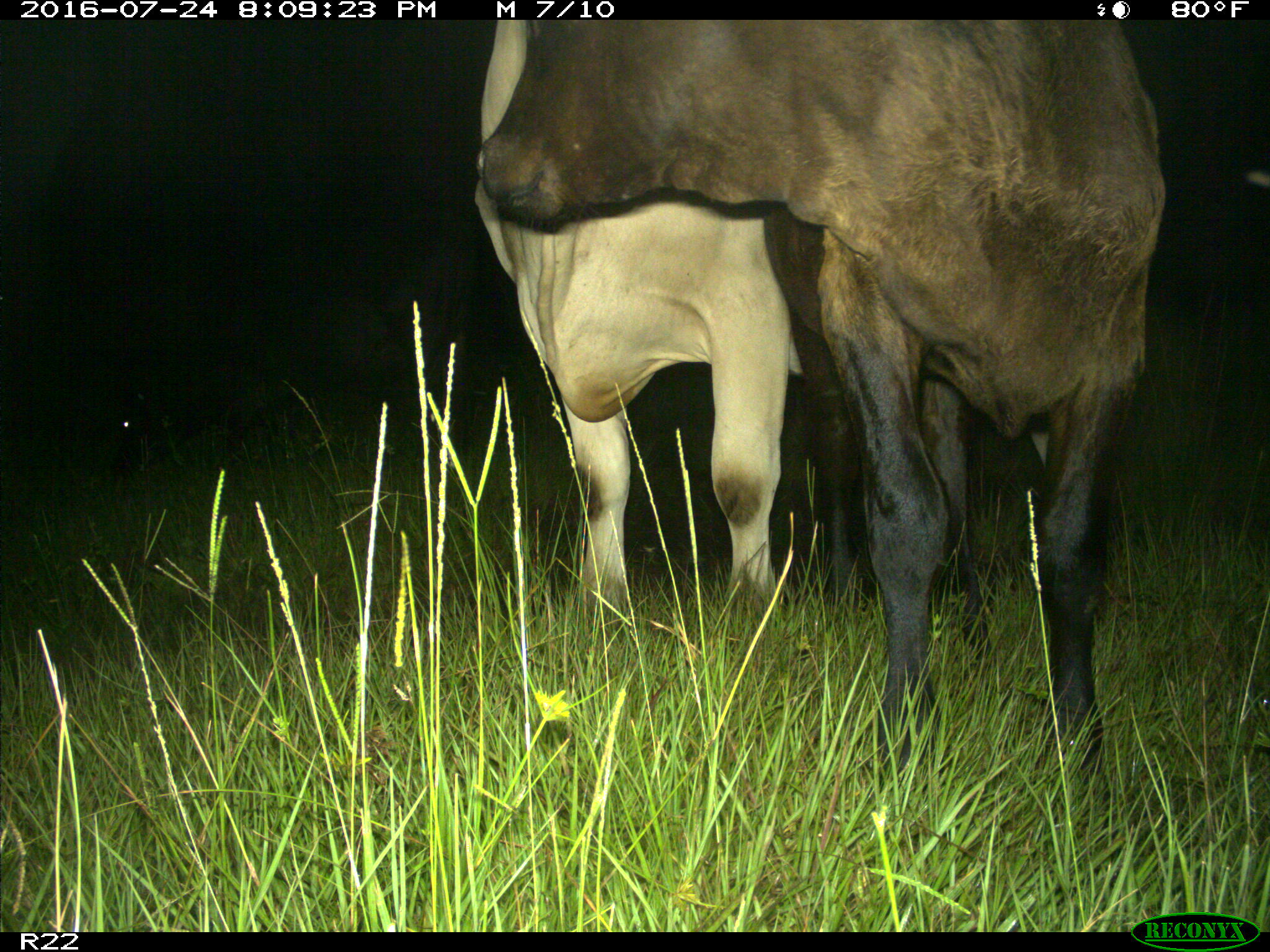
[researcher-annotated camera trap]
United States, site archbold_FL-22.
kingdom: Animalia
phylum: Chordata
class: Mammalia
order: Artiodactyla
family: Bovidae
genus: Bos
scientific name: Bos taurus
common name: domestic cow